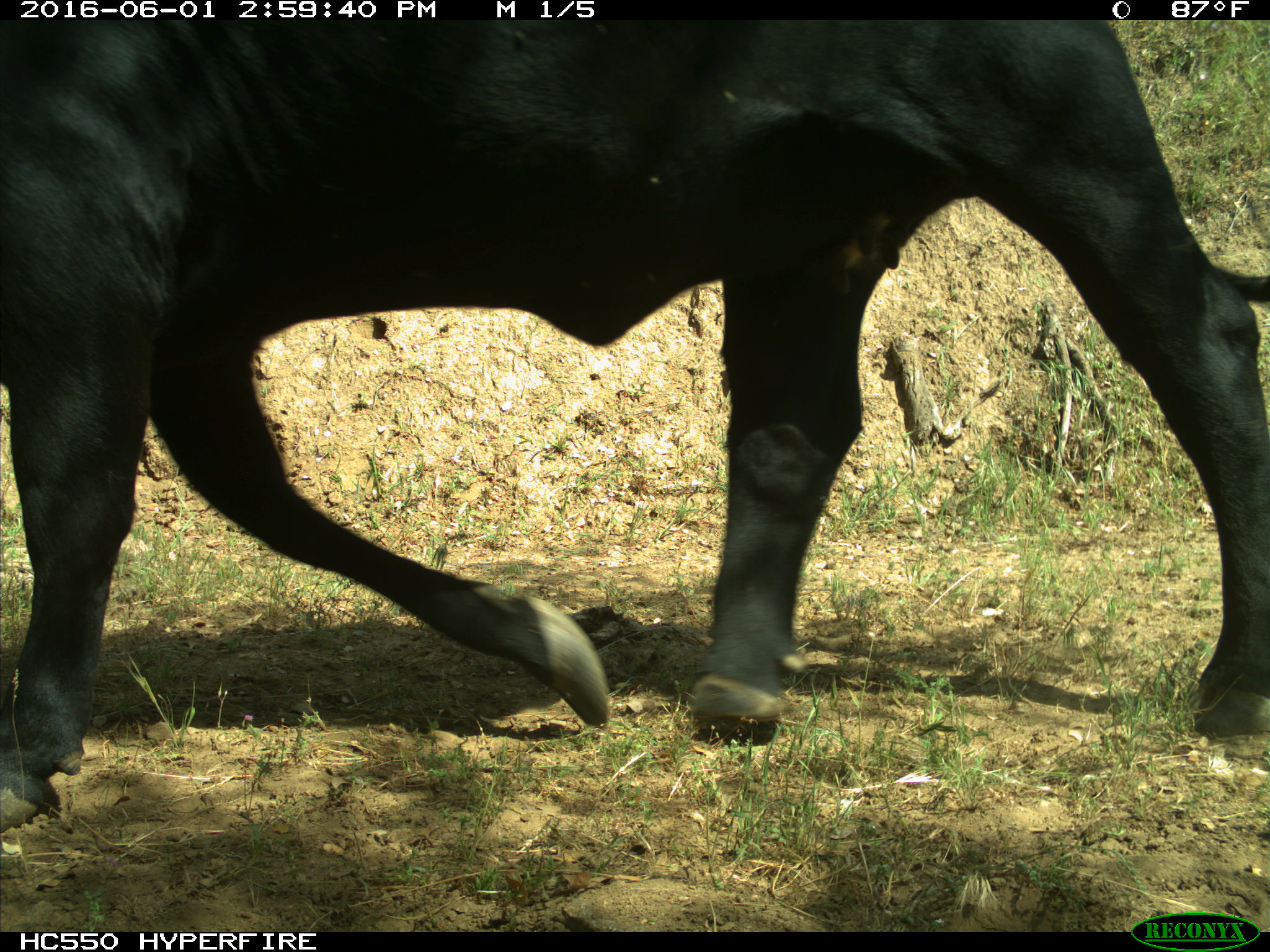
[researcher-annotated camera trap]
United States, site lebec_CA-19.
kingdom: Animalia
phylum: Chordata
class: Mammalia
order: Artiodactyla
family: Bovidae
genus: Bos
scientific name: Bos taurus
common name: domestic cow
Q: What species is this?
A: Bos taurus (domestic cow).